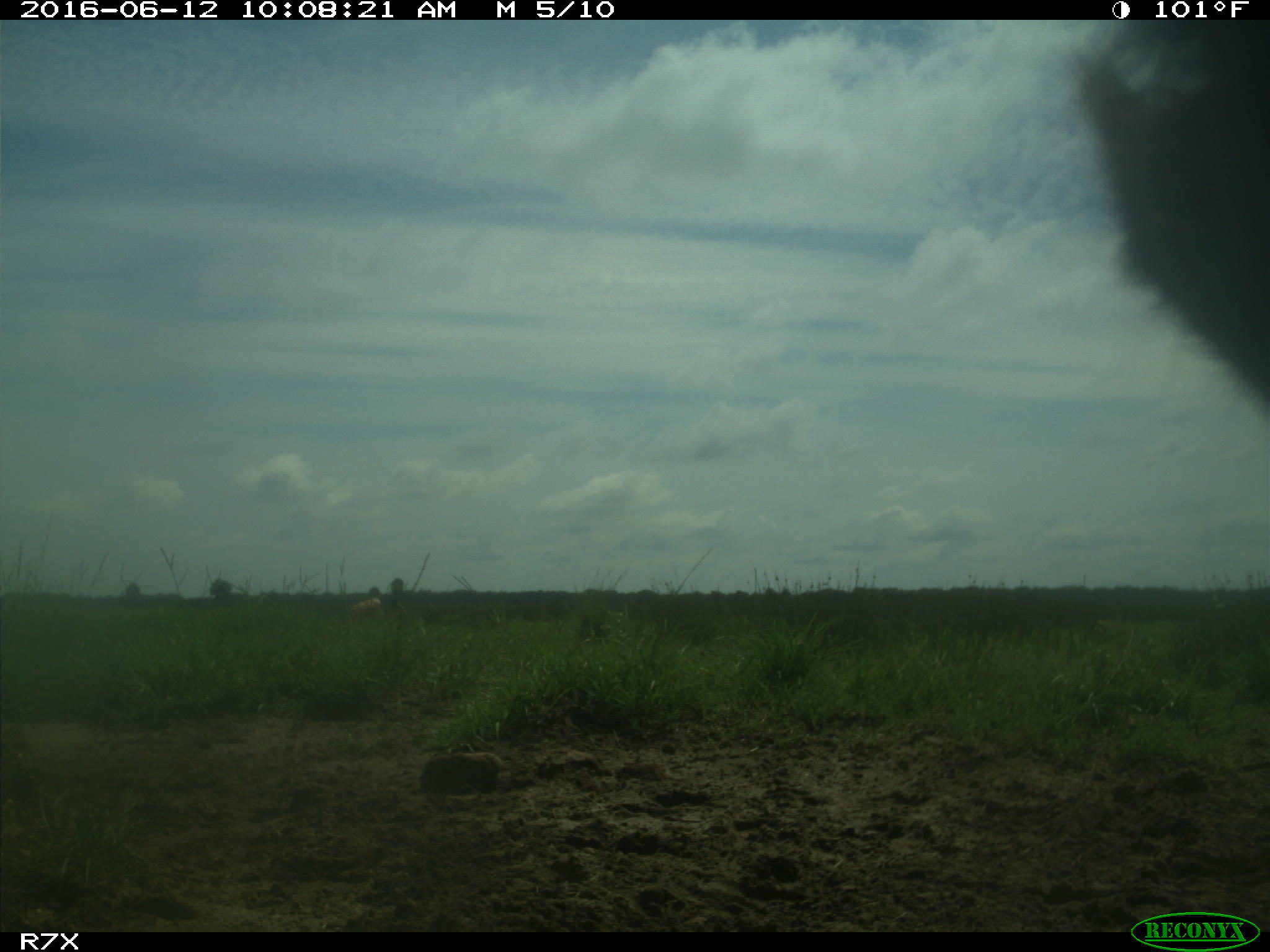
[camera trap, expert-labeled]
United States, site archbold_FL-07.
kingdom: Animalia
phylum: Chordata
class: Mammalia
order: Artiodactyla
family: Bovidae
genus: Bos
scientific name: Bos taurus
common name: domestic cow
Bos taurus (domestic cow).